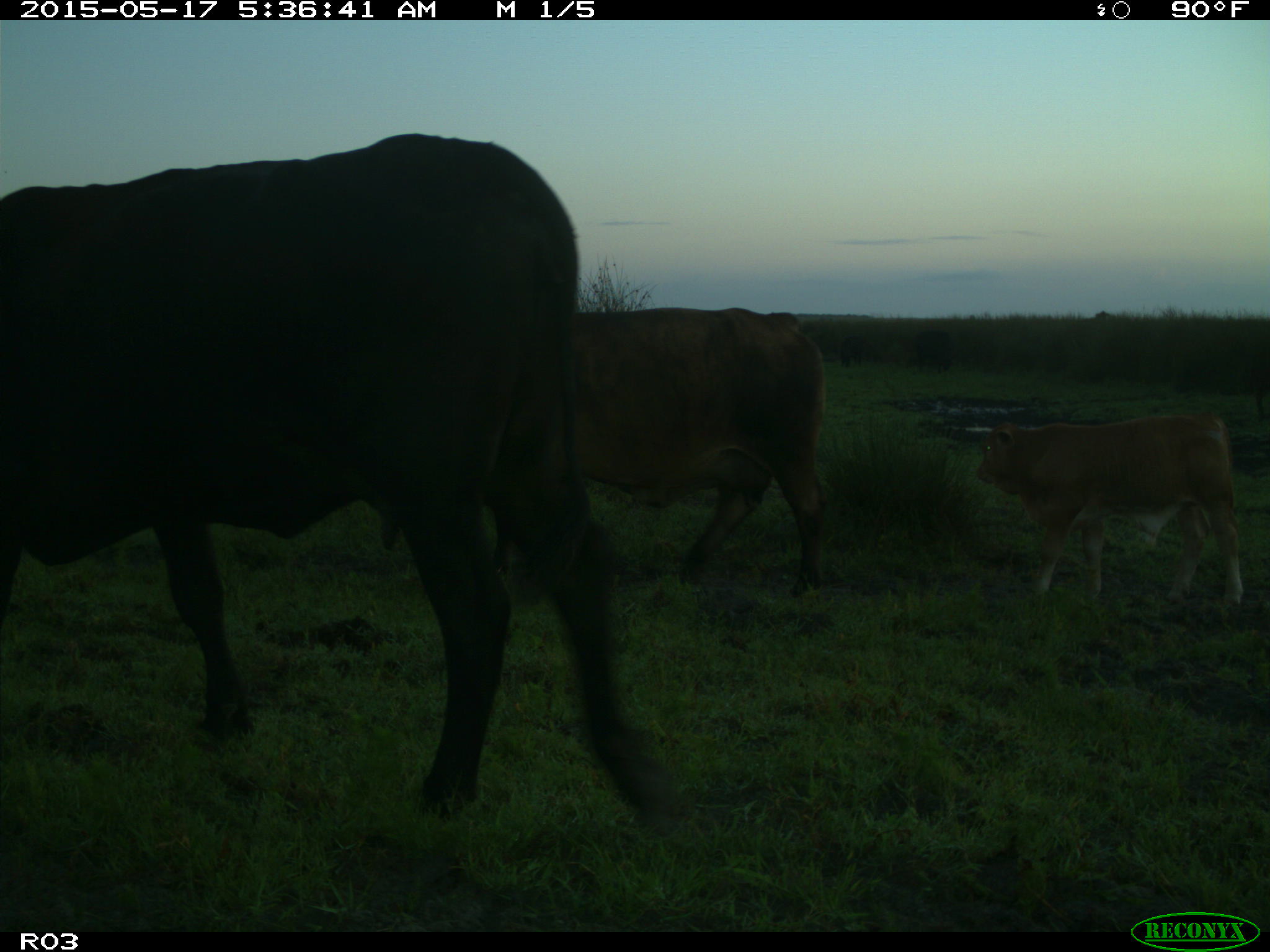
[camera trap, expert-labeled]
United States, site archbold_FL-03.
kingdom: Animalia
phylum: Chordata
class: Mammalia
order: Artiodactyla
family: Bovidae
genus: Bos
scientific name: Bos taurus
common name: domestic cow